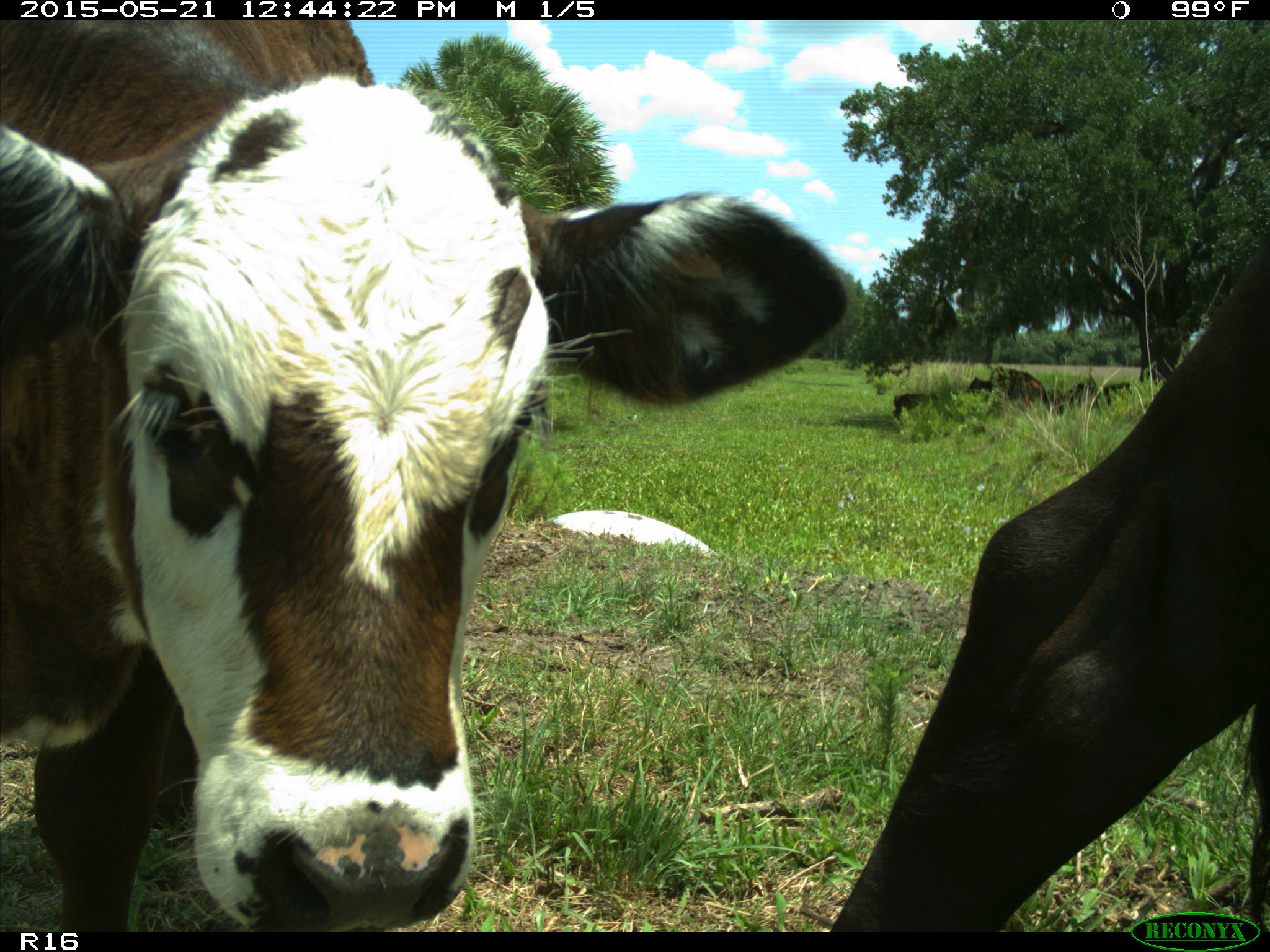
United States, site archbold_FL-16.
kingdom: Animalia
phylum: Chordata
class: Mammalia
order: Artiodactyla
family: Bovidae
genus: Bos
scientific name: Bos taurus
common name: domestic cow